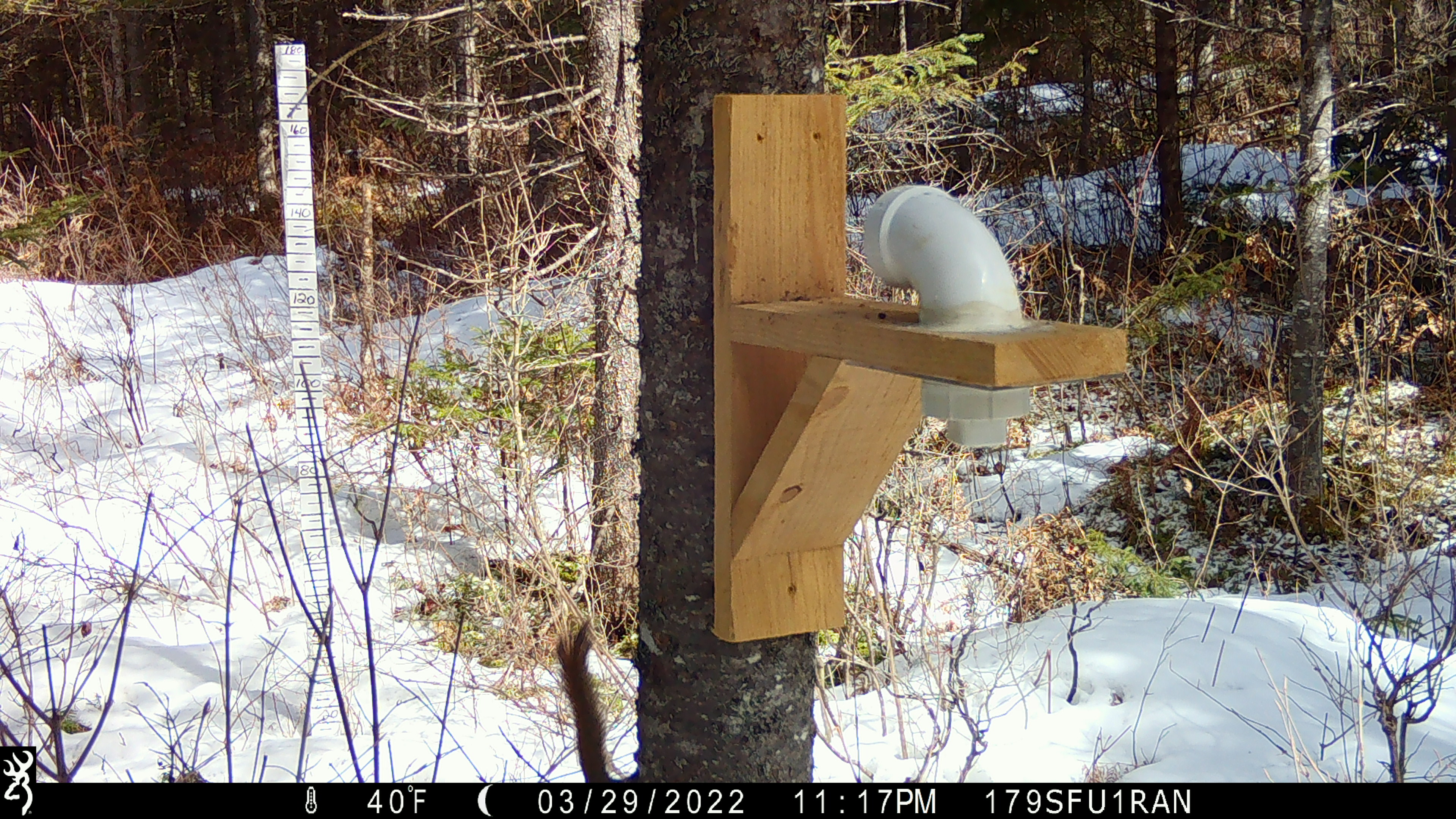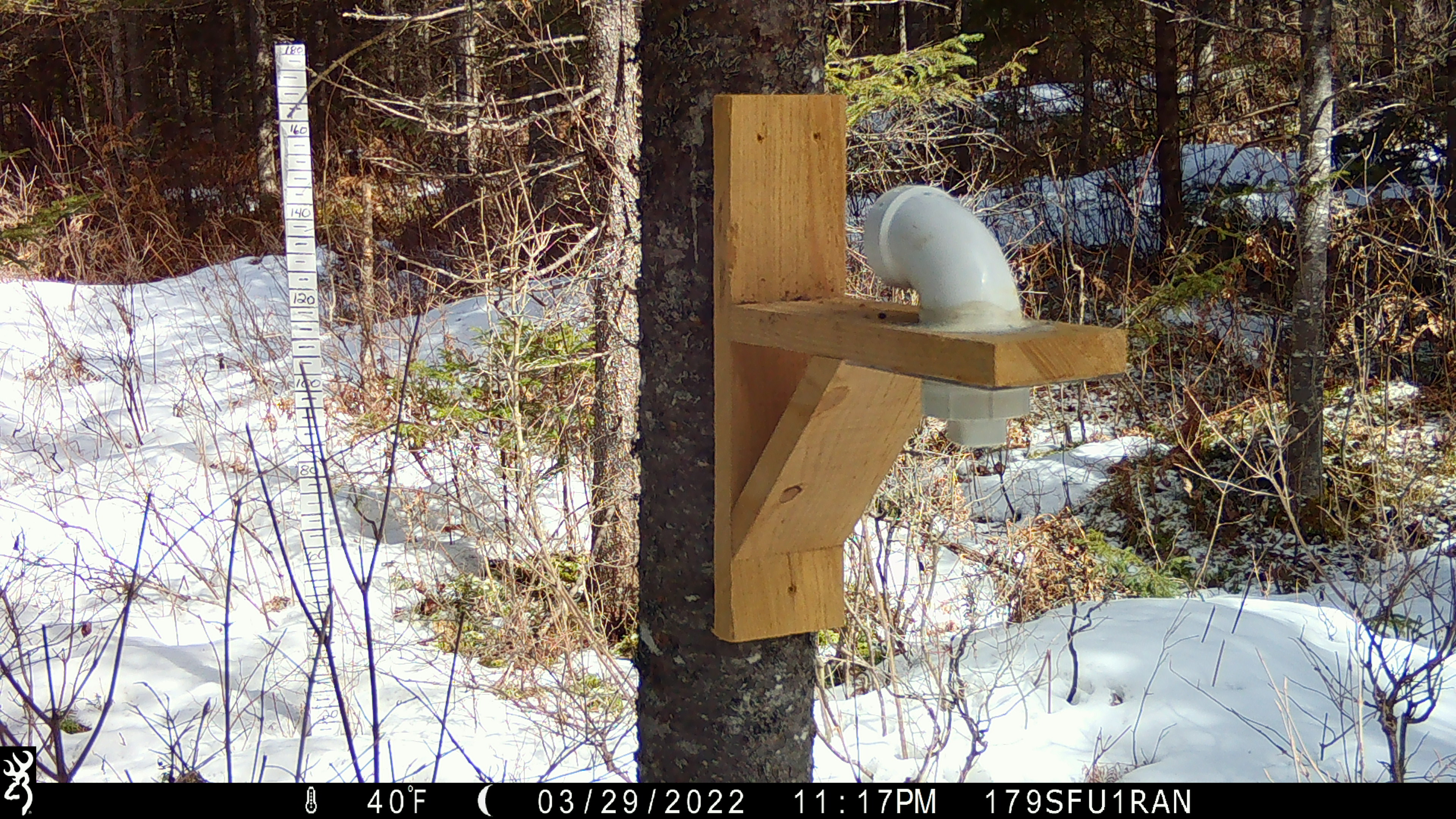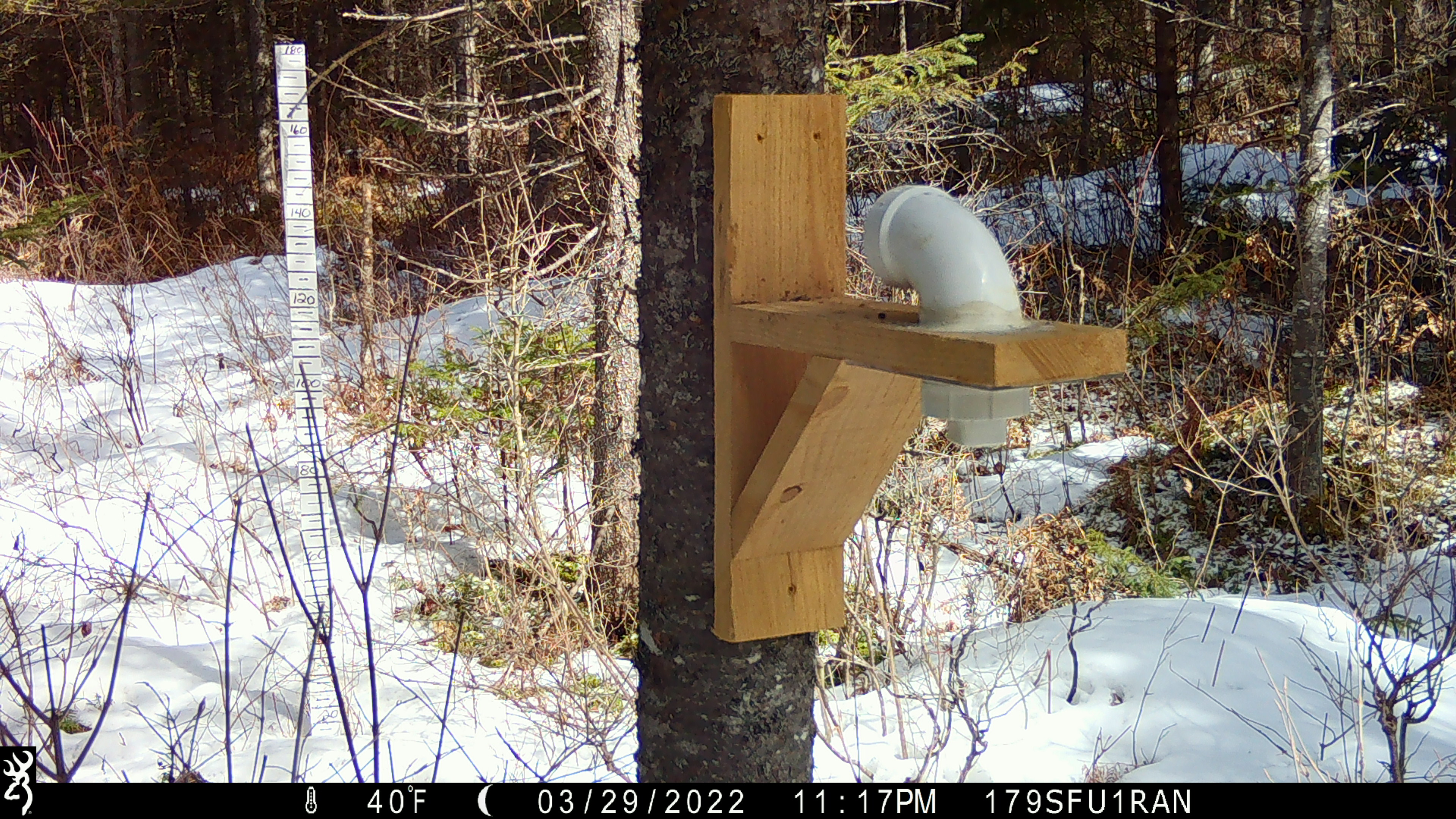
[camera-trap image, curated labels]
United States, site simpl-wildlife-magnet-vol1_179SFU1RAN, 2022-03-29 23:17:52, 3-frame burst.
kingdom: Animalia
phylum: Chordata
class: Mammalia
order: Rodentia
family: Sciuridae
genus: Tamiasciurus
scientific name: Tamiasciurus hudsonicus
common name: red squirrel